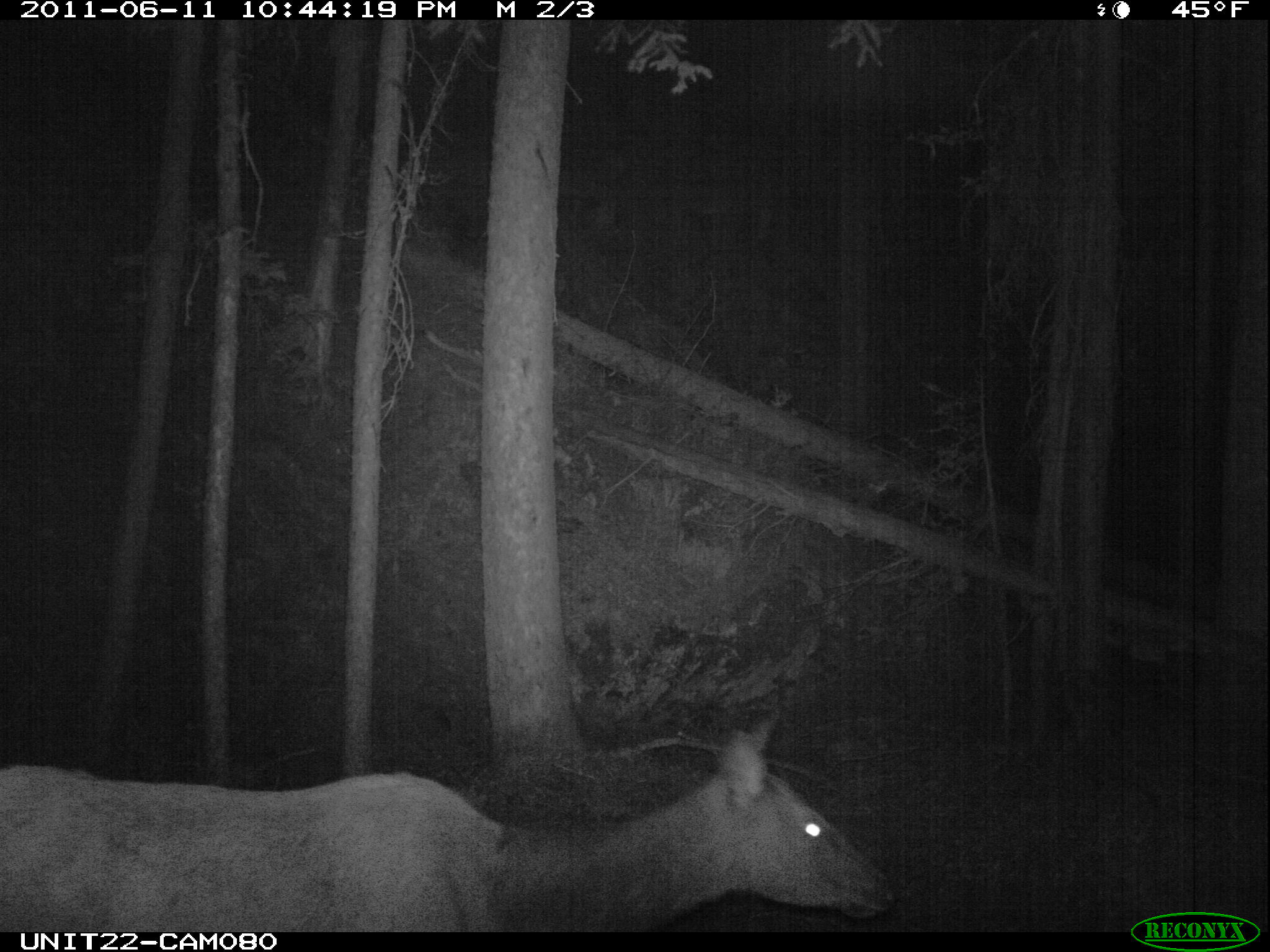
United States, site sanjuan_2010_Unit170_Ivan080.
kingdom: Animalia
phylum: Chordata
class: Mammalia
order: Artiodactyla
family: Cervidae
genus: Cervus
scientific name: Cervus elaphus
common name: red deer